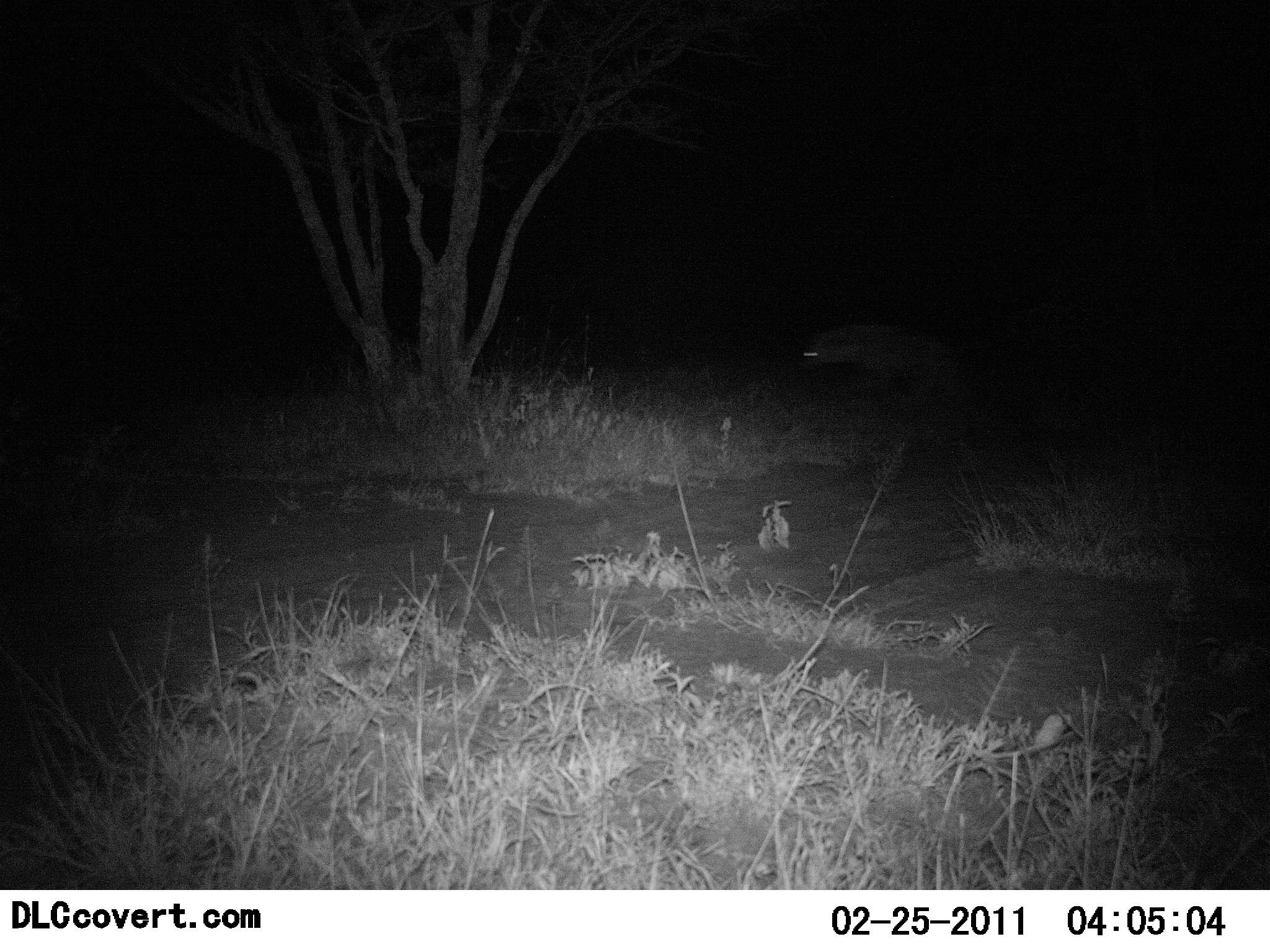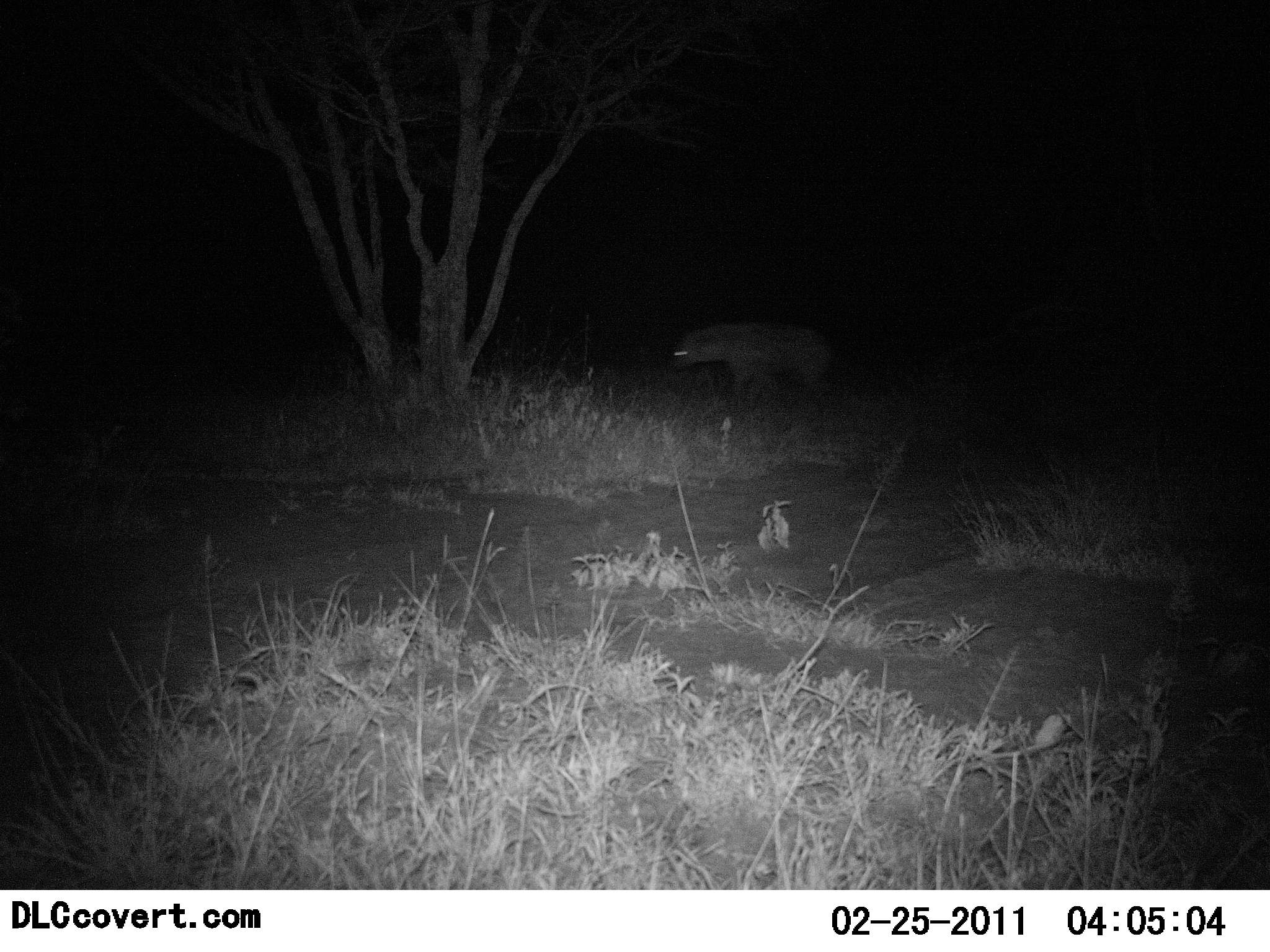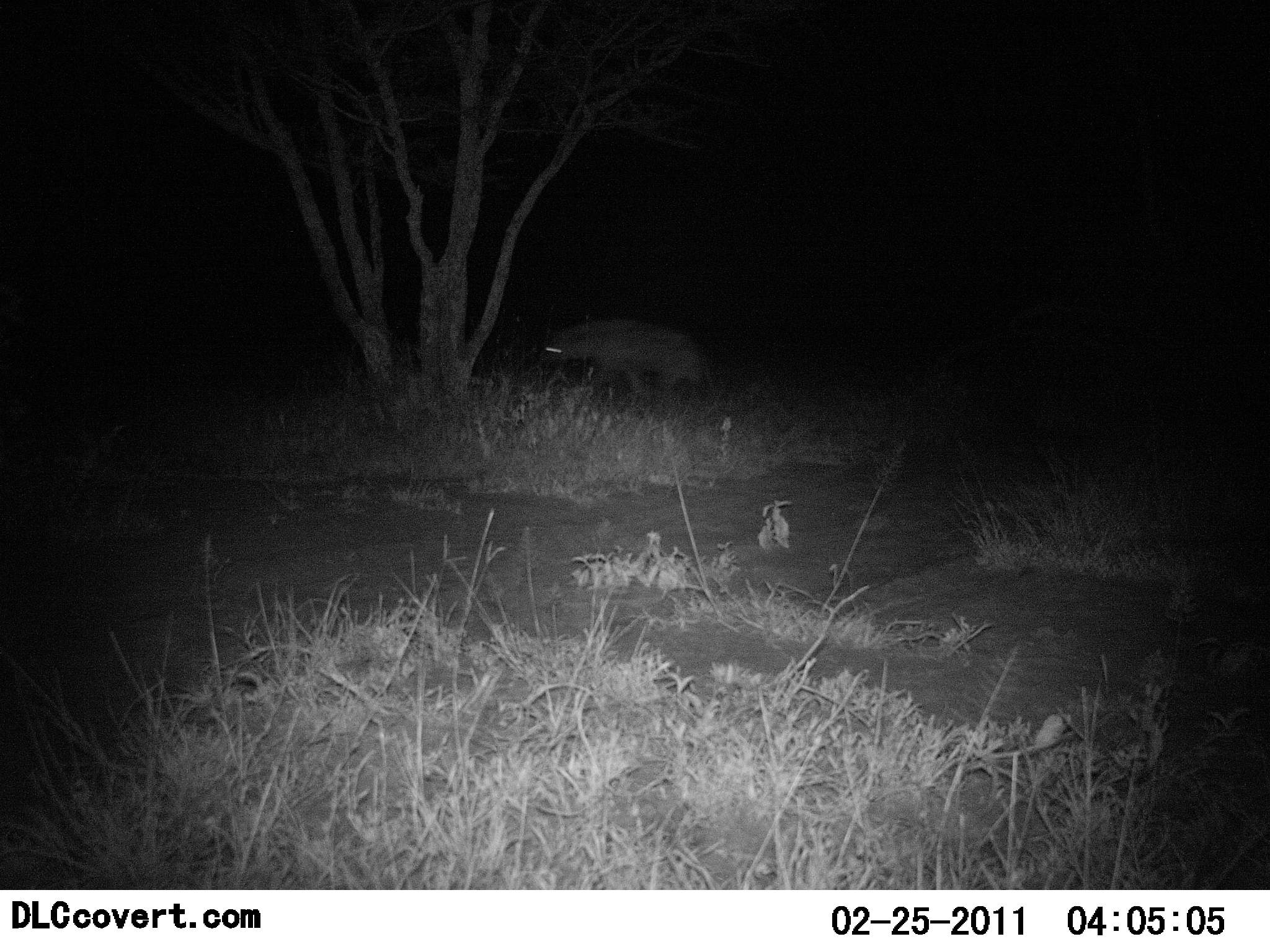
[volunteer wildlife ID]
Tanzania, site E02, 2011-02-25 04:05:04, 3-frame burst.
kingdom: Animalia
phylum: Chordata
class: Mammalia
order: Carnivora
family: Hyaenidae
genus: Crocuta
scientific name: Crocuta crocuta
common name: spotted hyena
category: hyenaspotted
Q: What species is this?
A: Hyenaspotted (spotted hyena) (Crocuta crocuta).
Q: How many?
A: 1.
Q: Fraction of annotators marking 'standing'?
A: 10%.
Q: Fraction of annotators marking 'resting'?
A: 0%.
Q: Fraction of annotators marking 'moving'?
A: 100%.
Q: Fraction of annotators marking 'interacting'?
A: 0%.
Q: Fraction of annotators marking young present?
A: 0%.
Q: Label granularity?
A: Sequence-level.